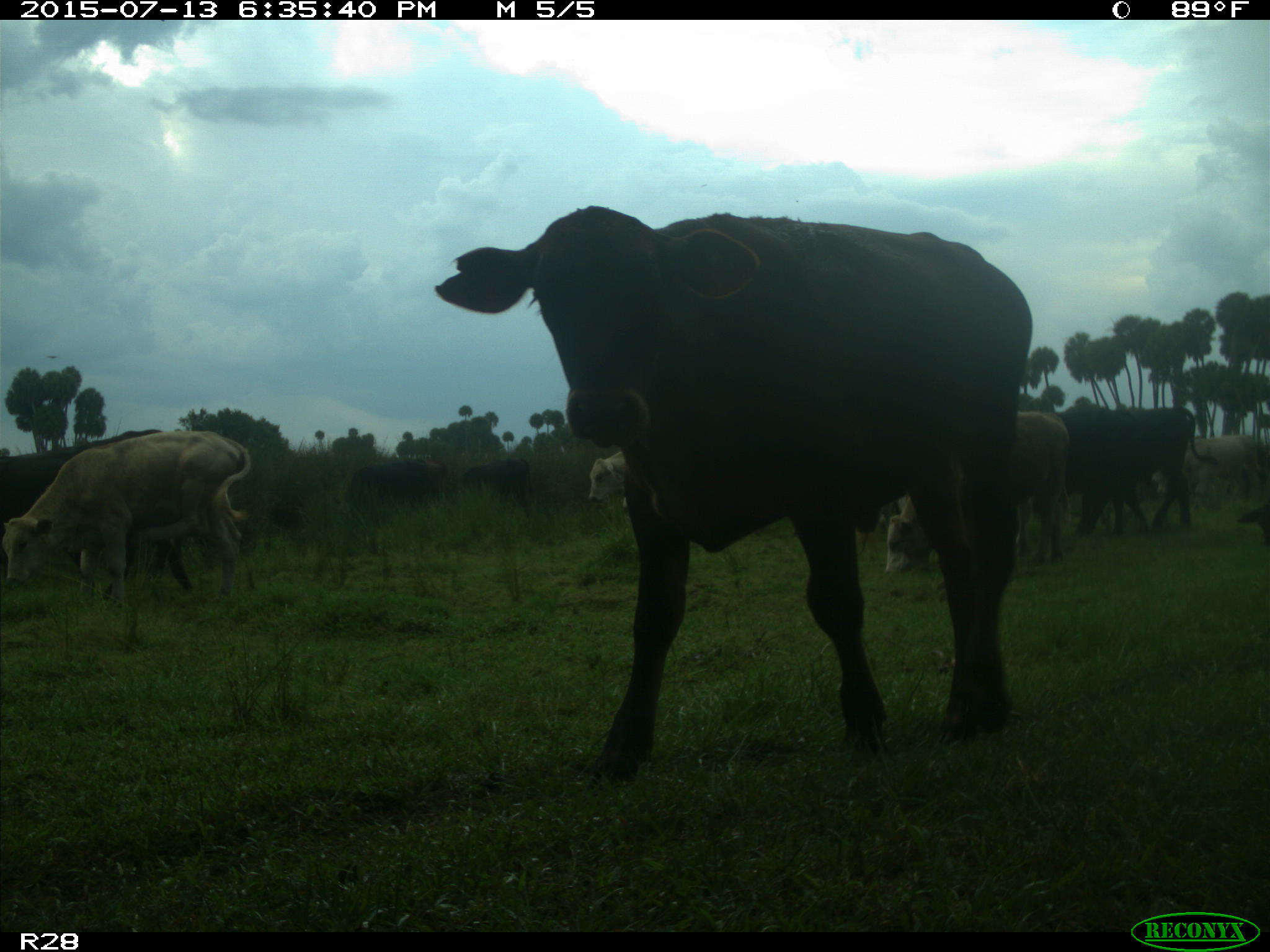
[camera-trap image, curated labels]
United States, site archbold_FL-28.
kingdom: Animalia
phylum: Chordata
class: Mammalia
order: Artiodactyla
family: Bovidae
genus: Bos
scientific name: Bos taurus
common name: domestic cow